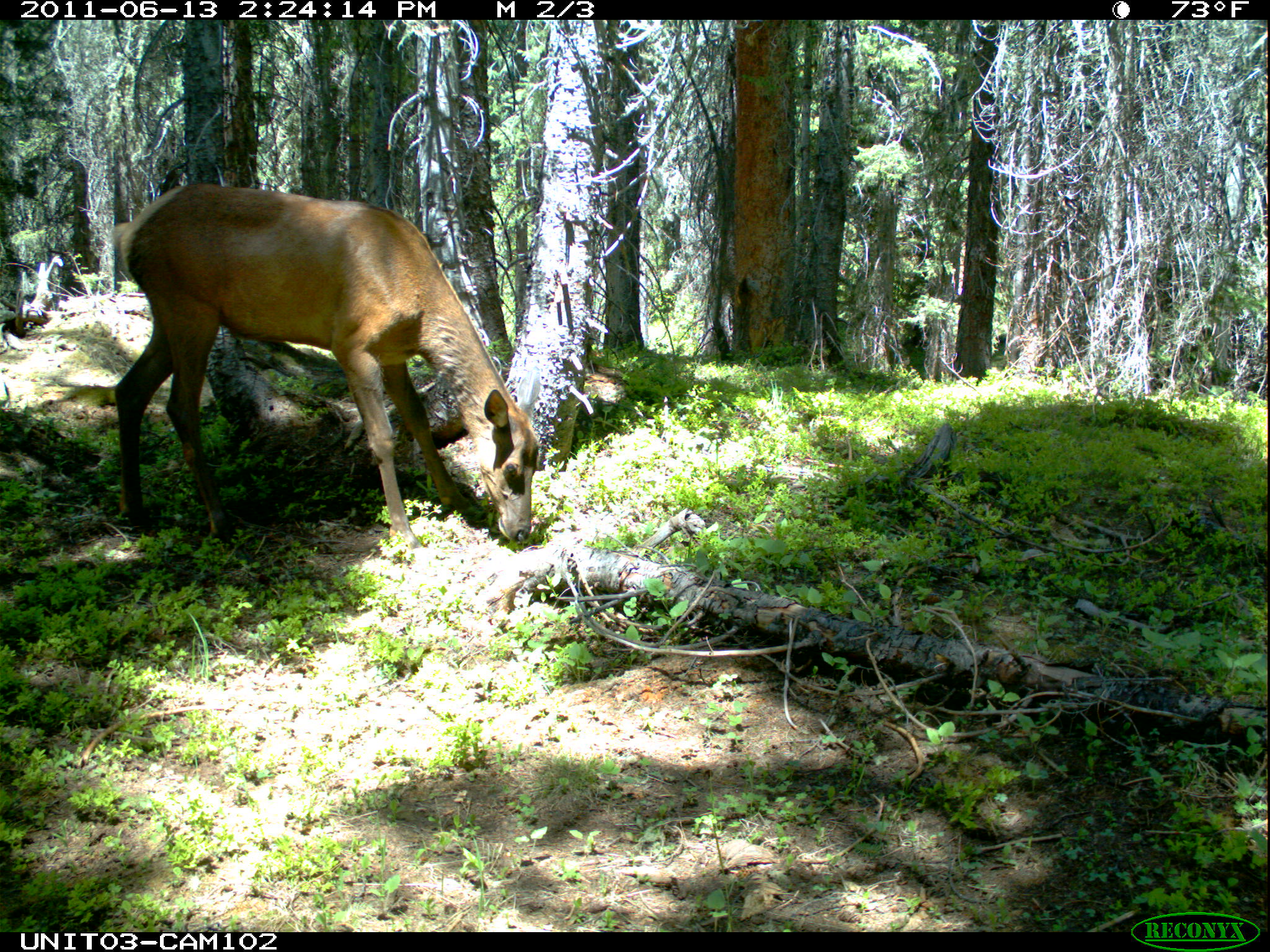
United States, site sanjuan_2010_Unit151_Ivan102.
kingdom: Animalia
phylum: Chordata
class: Mammalia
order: Artiodactyla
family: Cervidae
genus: Cervus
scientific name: Cervus elaphus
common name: red deer